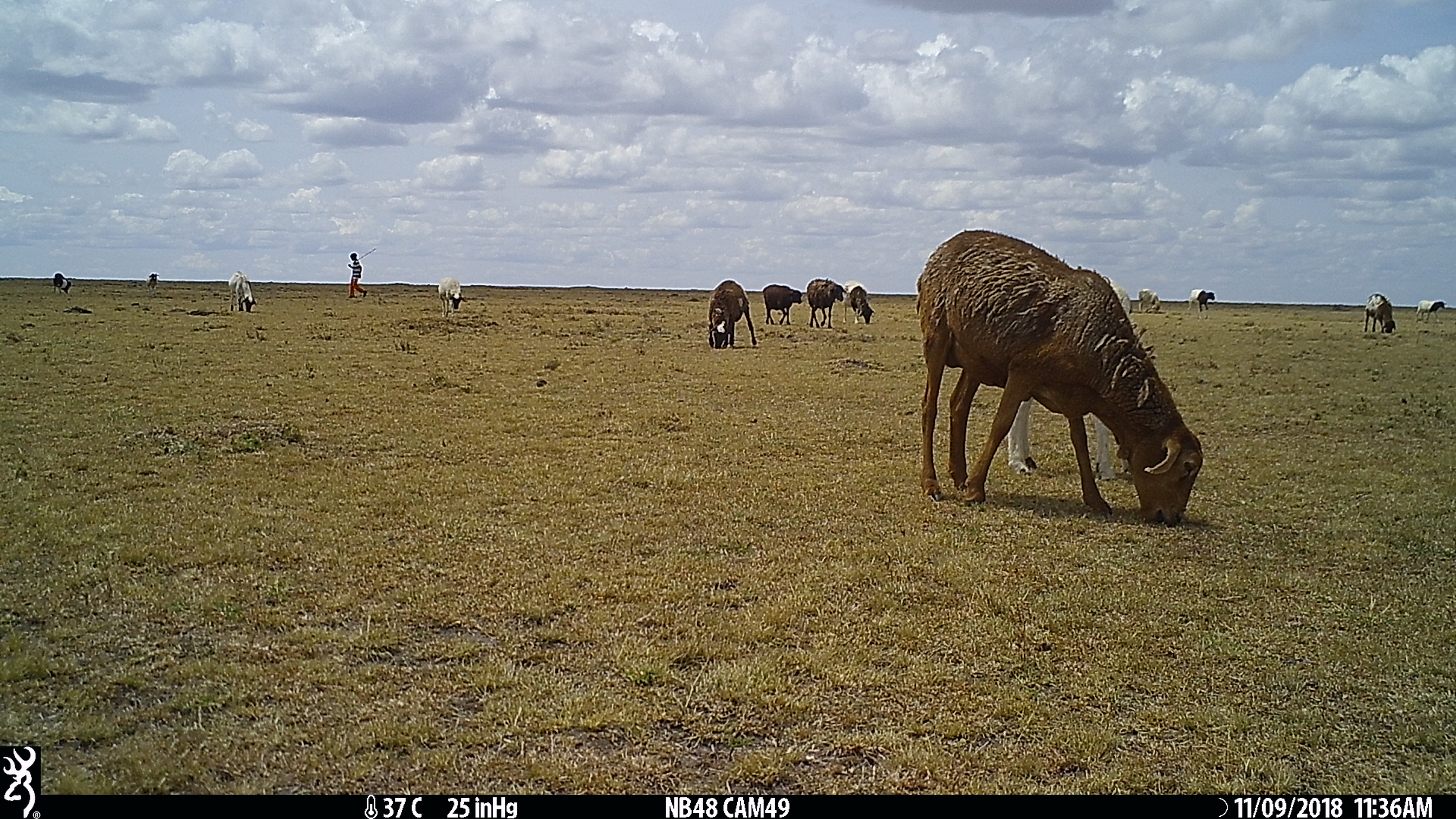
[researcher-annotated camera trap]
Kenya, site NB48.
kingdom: Animalia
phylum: Chordata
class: Mammalia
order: Artiodactyla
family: Bovidae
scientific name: Bovidae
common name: sheep or goat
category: shoat